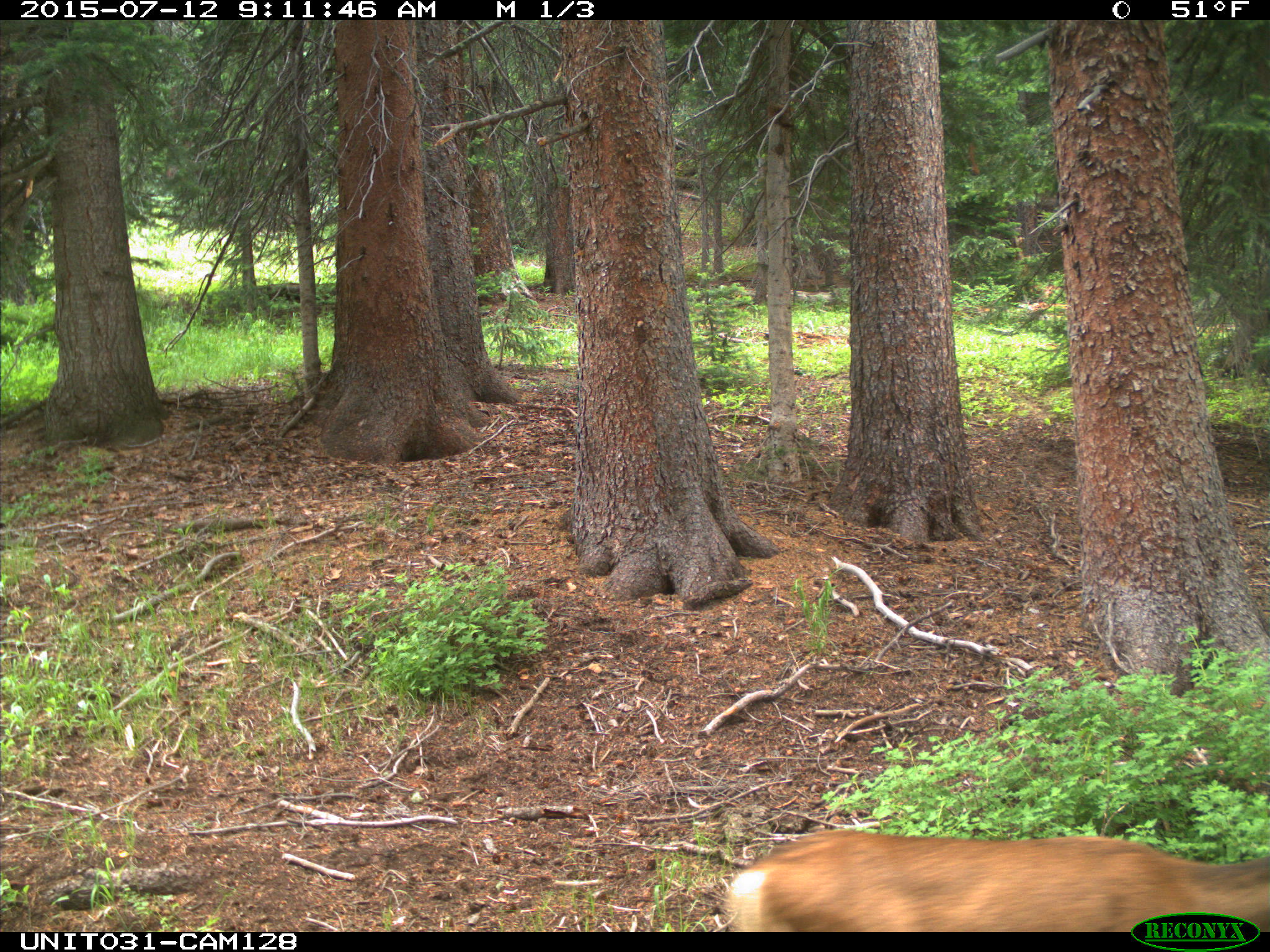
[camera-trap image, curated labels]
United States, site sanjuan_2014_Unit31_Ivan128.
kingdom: Animalia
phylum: Chordata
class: Mammalia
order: Artiodactyla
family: Cervidae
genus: Odocoileus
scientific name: Odocoileus hemionus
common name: mule deer